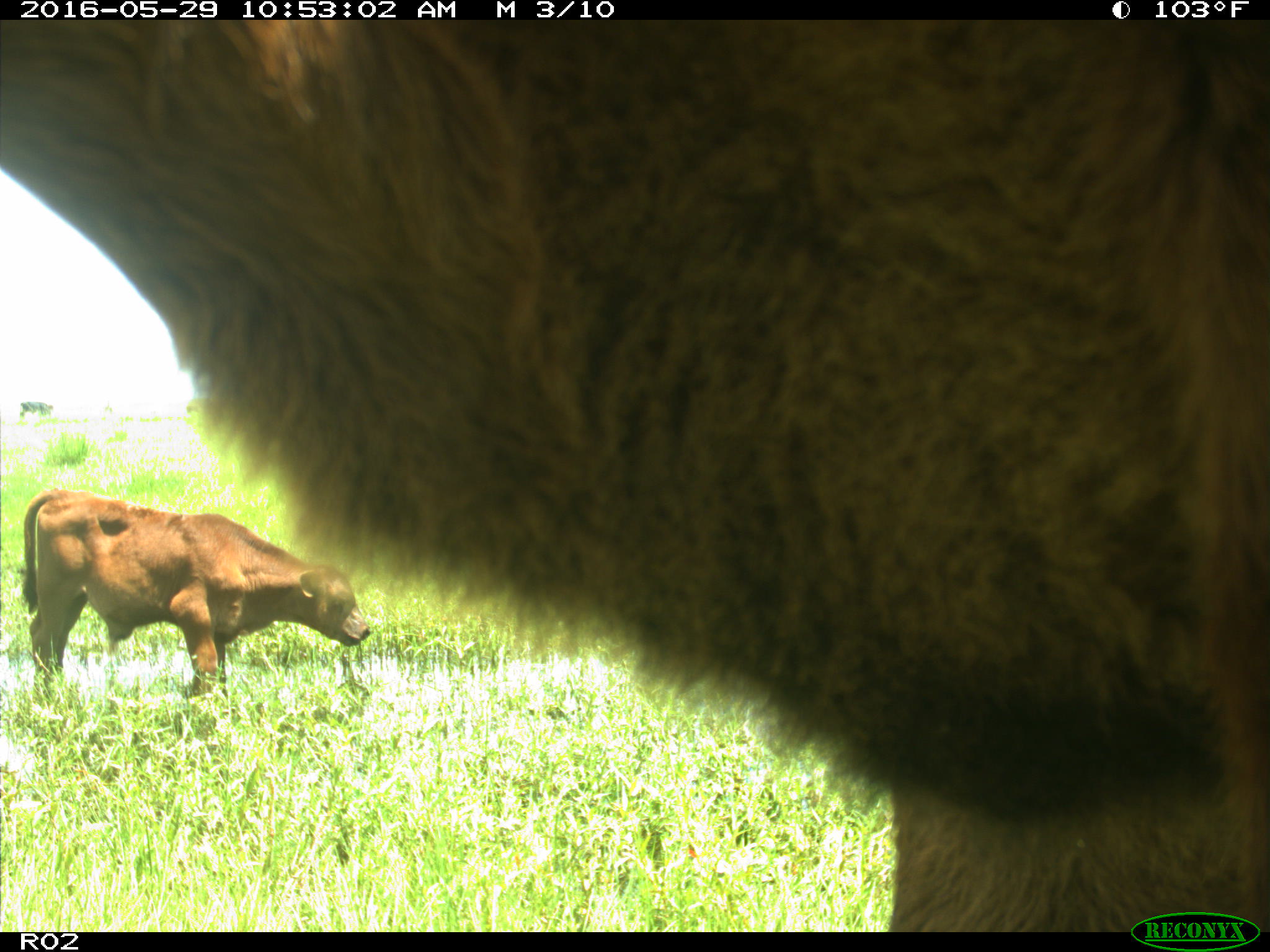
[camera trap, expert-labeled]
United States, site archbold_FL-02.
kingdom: Animalia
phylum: Chordata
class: Mammalia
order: Artiodactyla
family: Bovidae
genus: Bos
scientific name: Bos taurus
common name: domestic cow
Bos taurus (domestic cow).